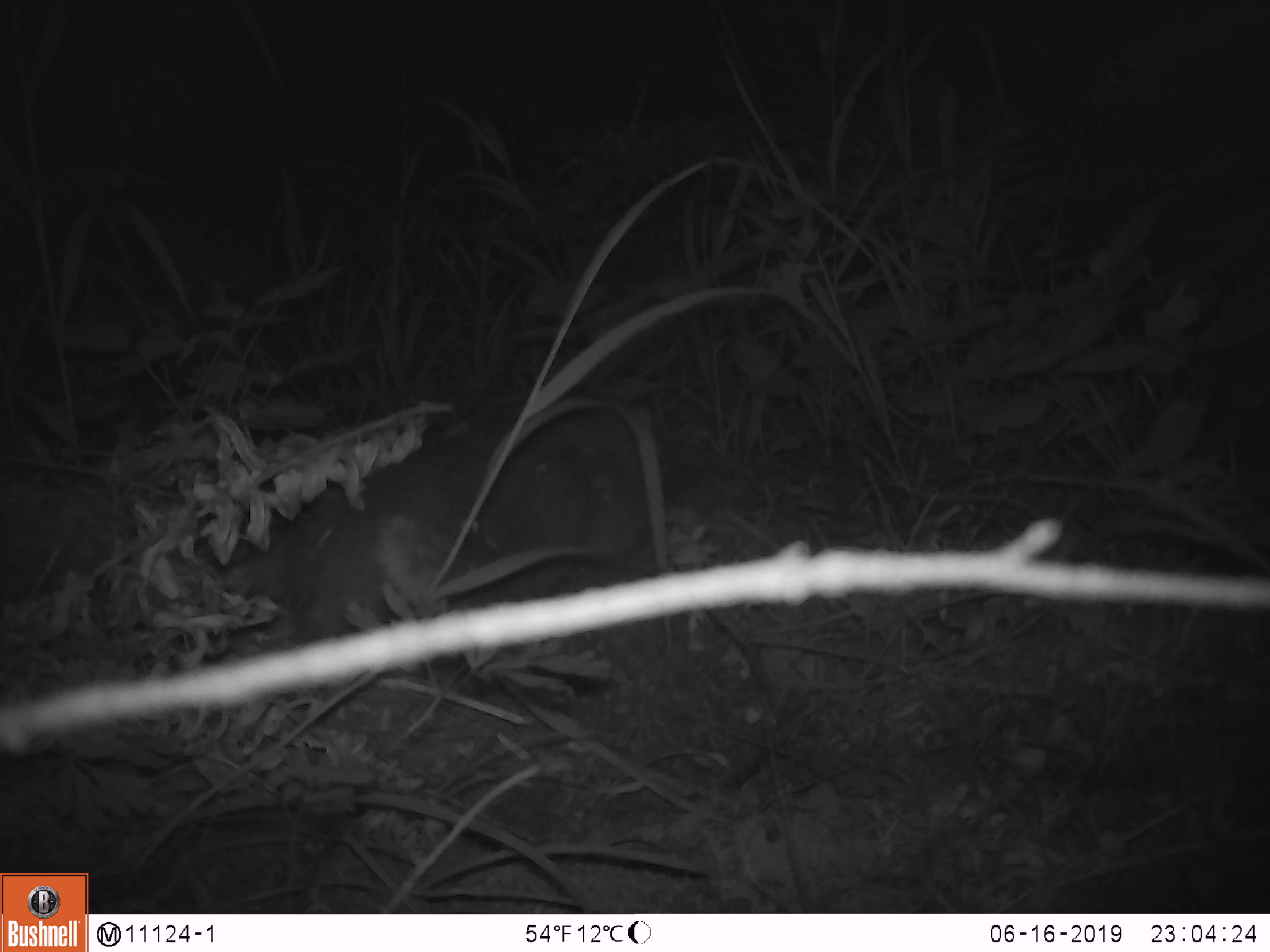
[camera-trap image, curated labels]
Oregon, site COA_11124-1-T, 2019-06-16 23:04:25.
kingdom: Animalia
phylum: Chordata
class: Mammalia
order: Rodentia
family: Aplodontiidae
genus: Aplodontia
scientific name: Aplodontia rufa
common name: mountain beaver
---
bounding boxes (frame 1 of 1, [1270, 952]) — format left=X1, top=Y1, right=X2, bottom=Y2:
mountain beaver: left=280, top=398, right=668, bottom=643